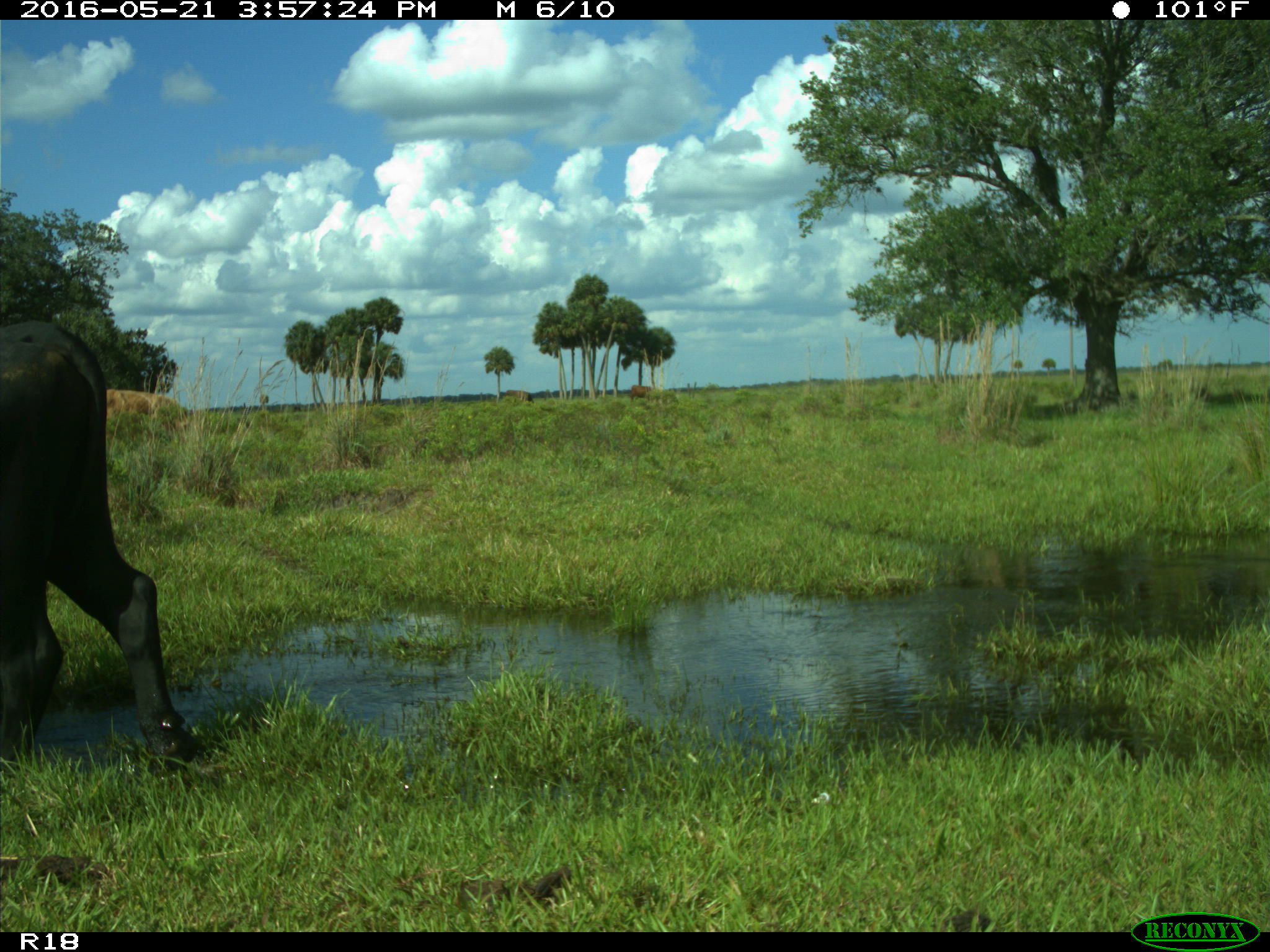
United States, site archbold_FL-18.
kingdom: Animalia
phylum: Chordata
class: Mammalia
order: Artiodactyla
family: Bovidae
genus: Bos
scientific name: Bos taurus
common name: domestic cow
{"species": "Bos taurus (domestic cow)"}